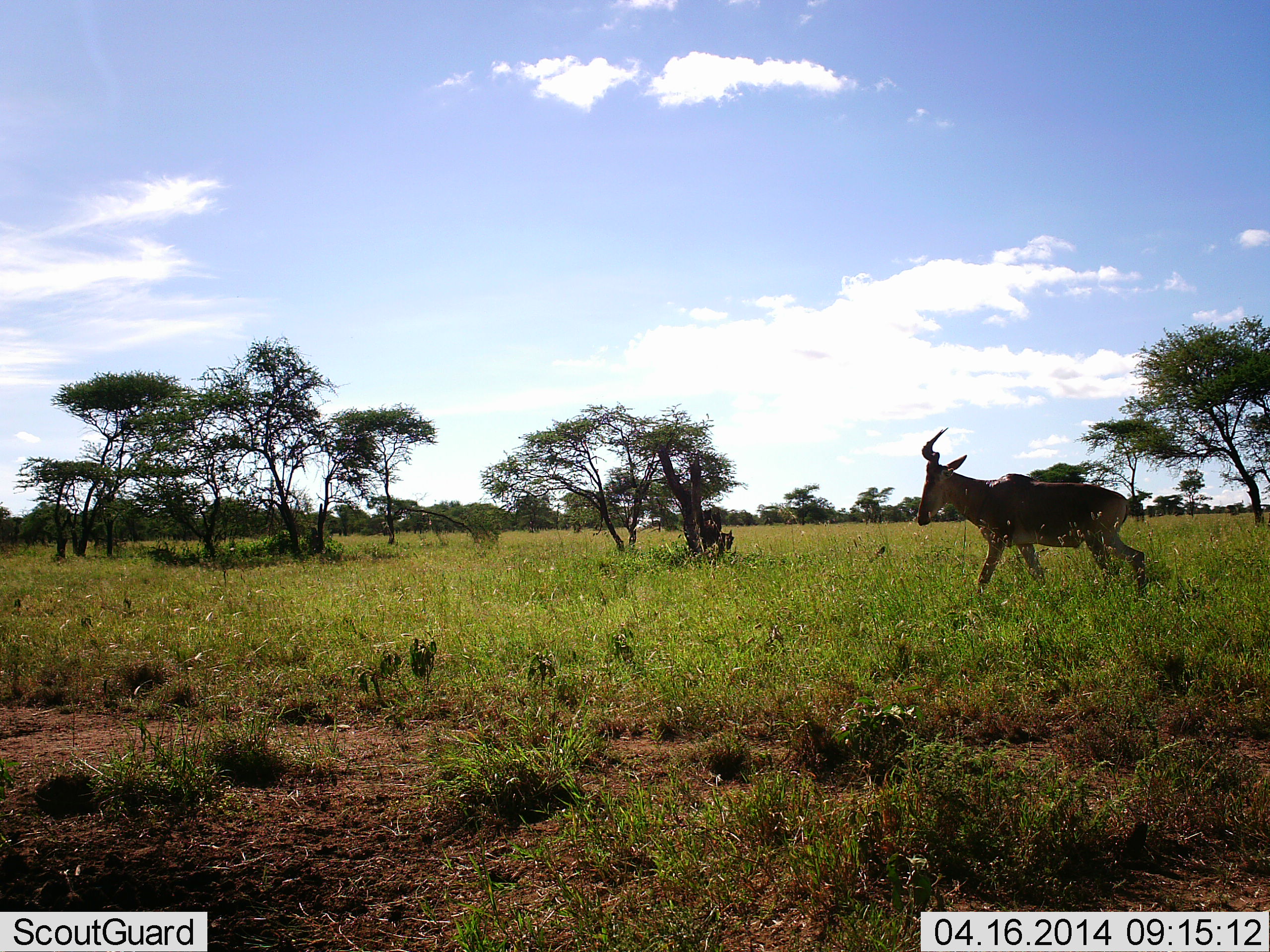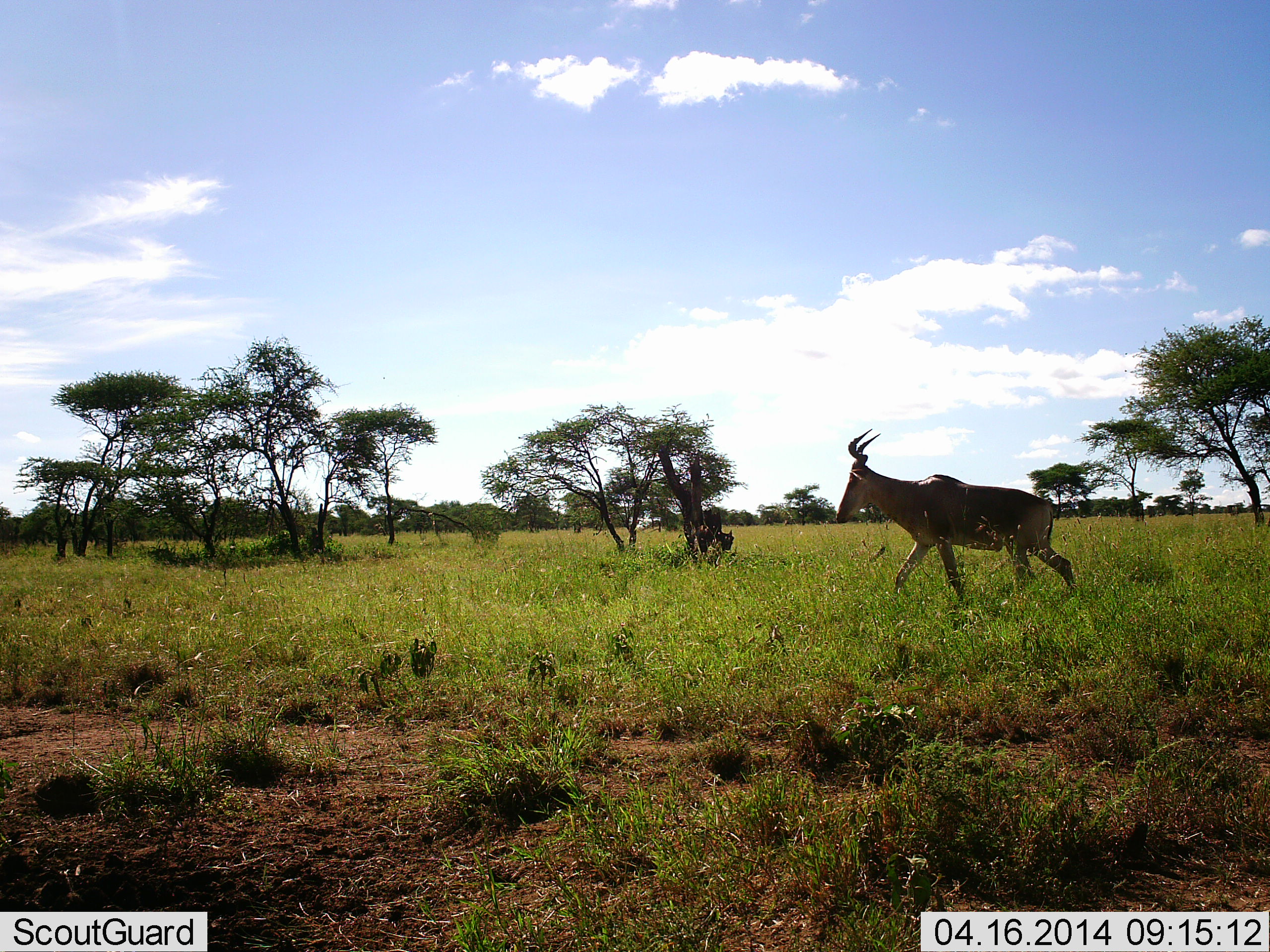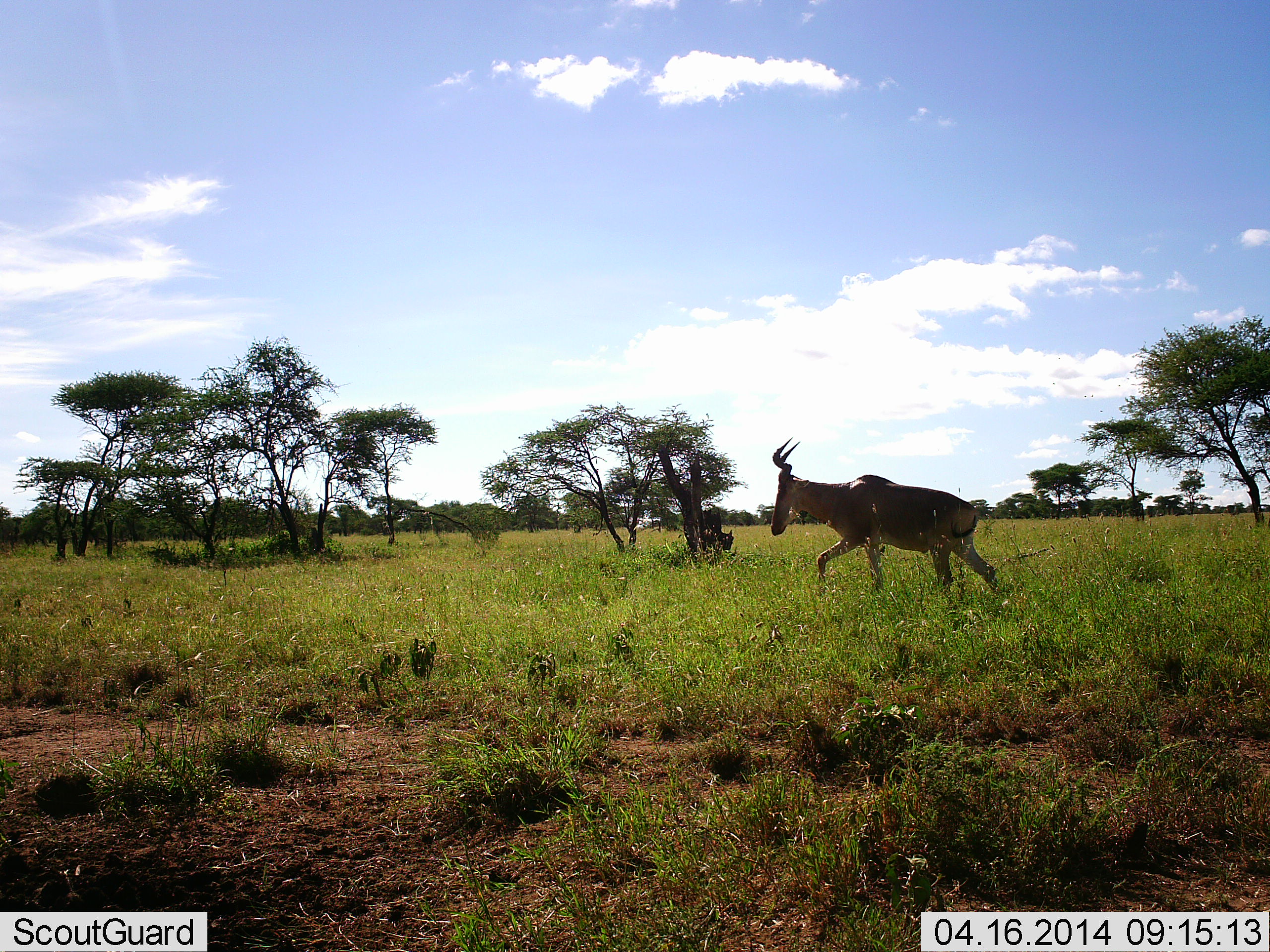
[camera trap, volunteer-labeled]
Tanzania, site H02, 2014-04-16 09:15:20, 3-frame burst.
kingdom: Animalia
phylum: Chordata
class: Mammalia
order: Artiodactyla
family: Bovidae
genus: Alcelaphus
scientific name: Alcelaphus buselaphus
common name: hartebeest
Hartebeest (Alcelaphus buselaphus), count 1. Behavior (volunteer vote fractions): standing 10%, resting 10%, moving 100%, interacting 0%. Young present (vote fraction): 0%. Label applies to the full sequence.